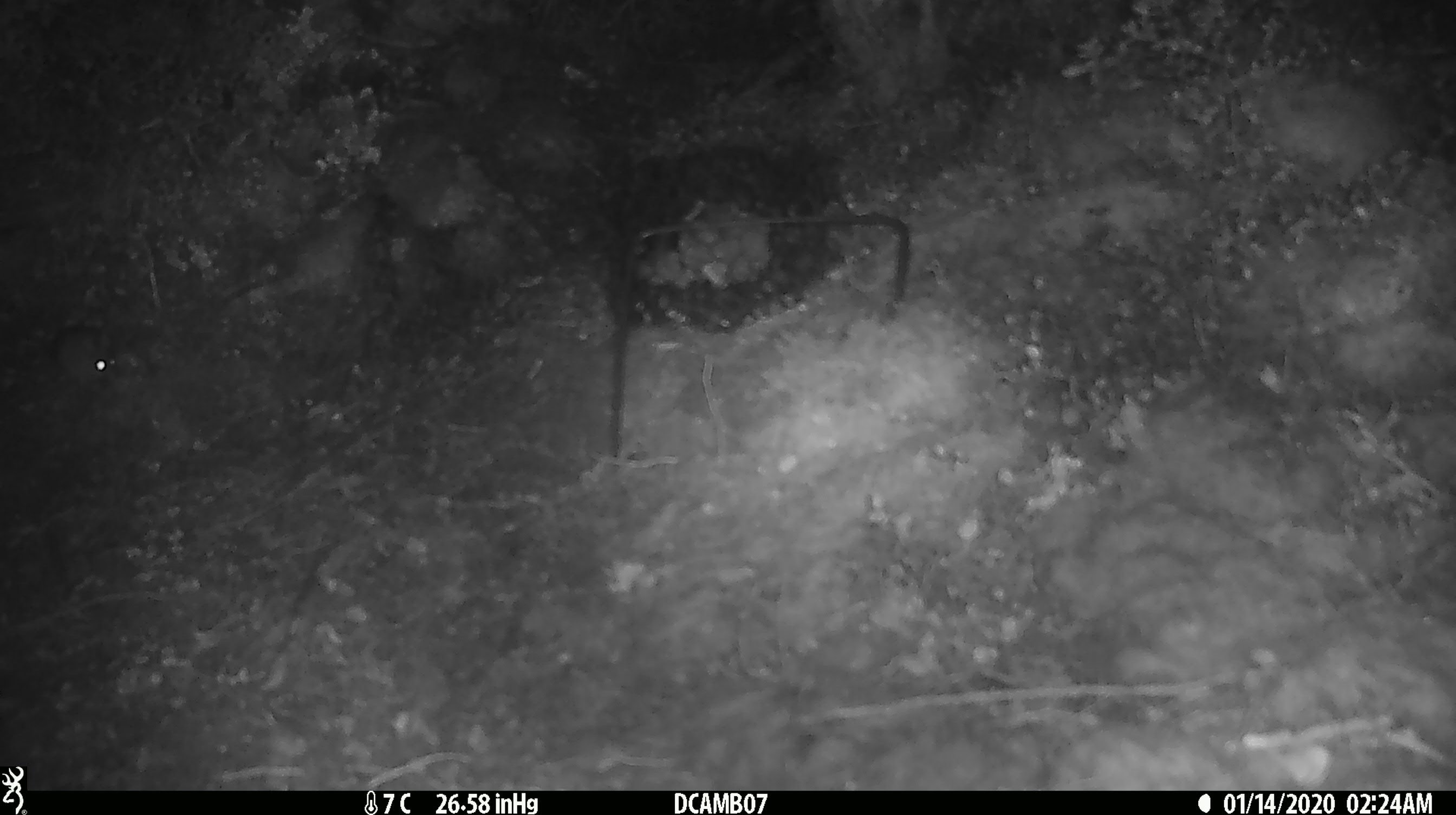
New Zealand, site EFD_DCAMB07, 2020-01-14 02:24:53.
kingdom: Animalia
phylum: Chordata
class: Mammalia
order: Rodentia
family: Muridae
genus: Mus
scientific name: Mus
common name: mouse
Mouse (Mus).